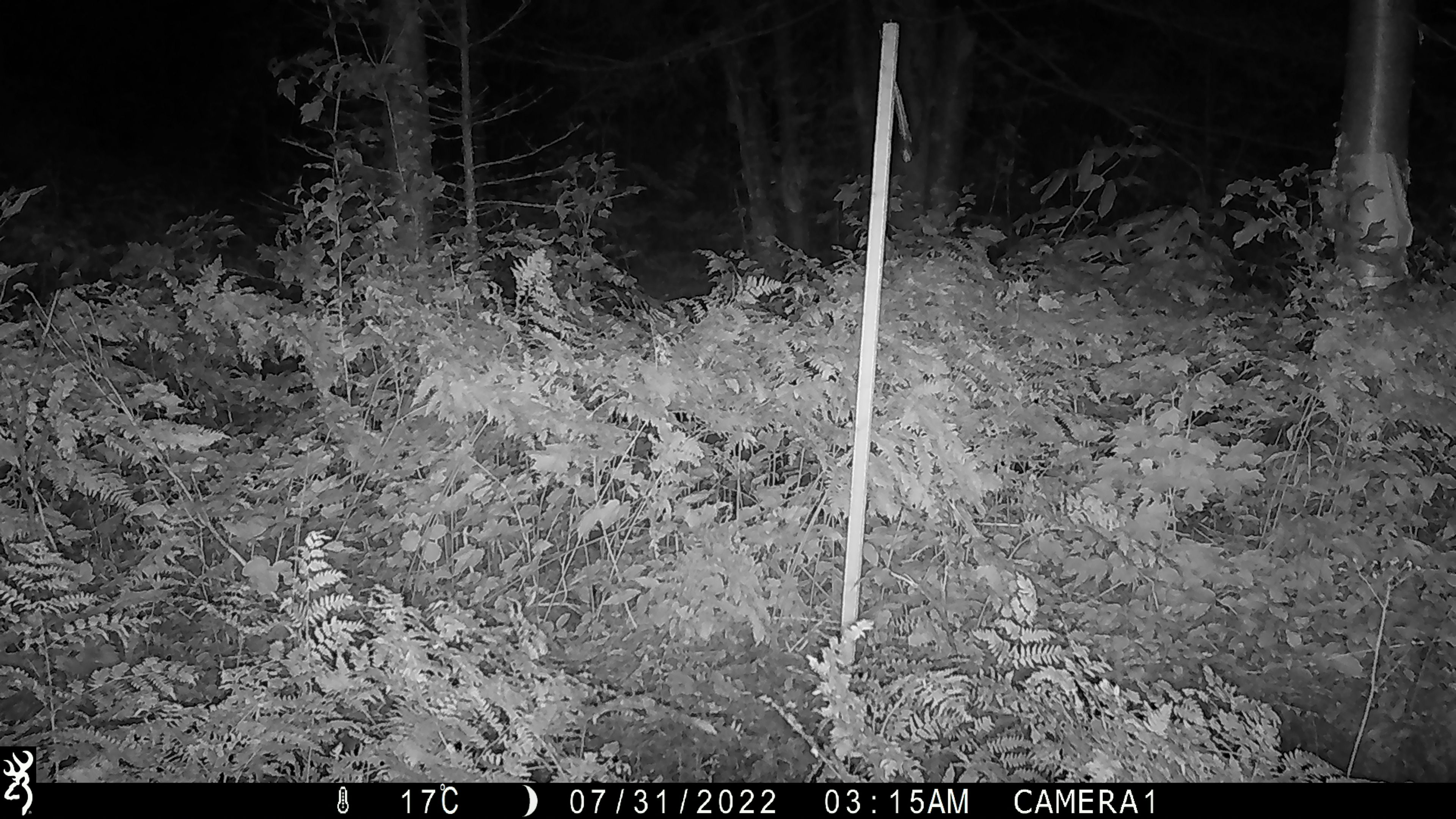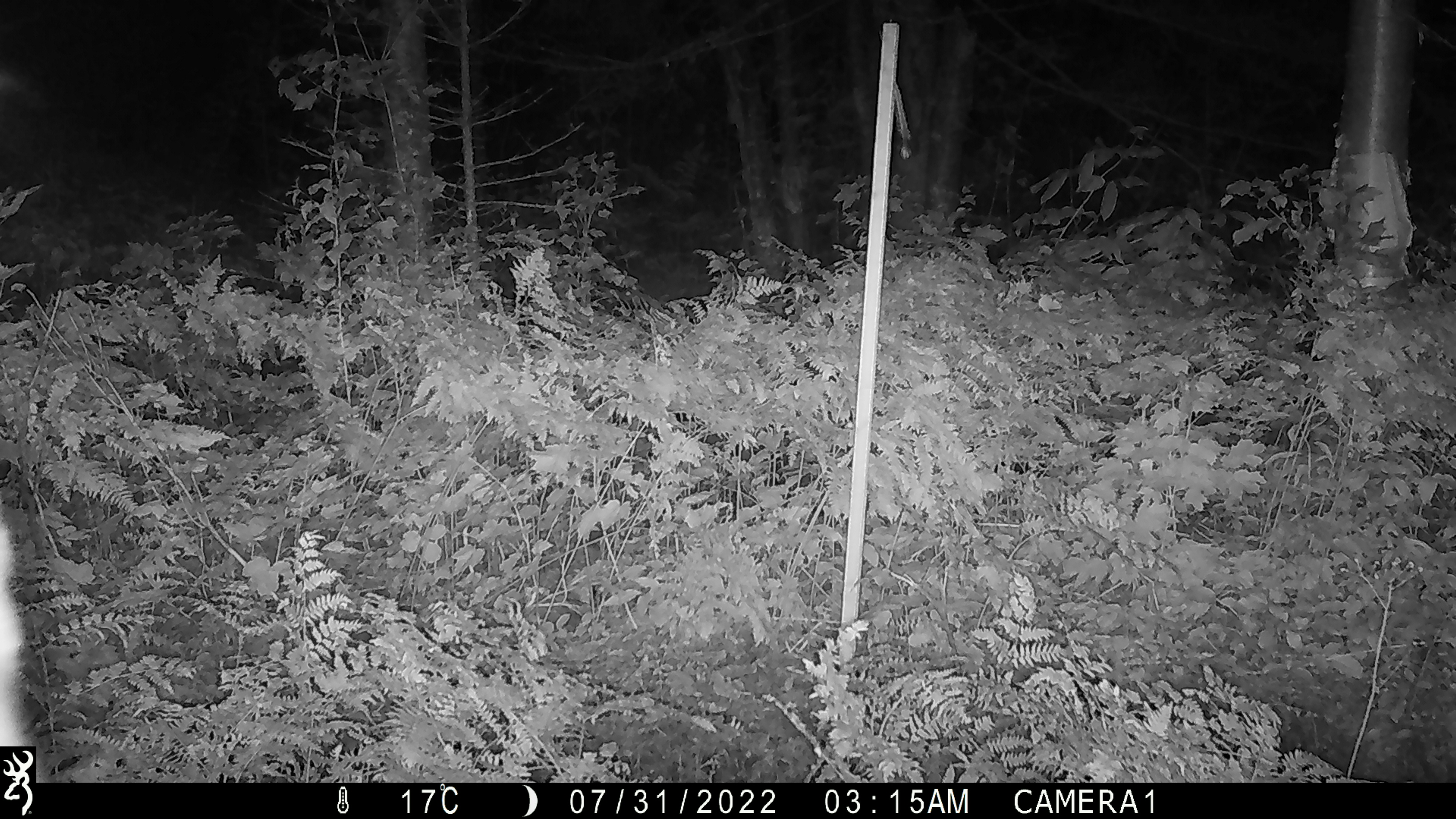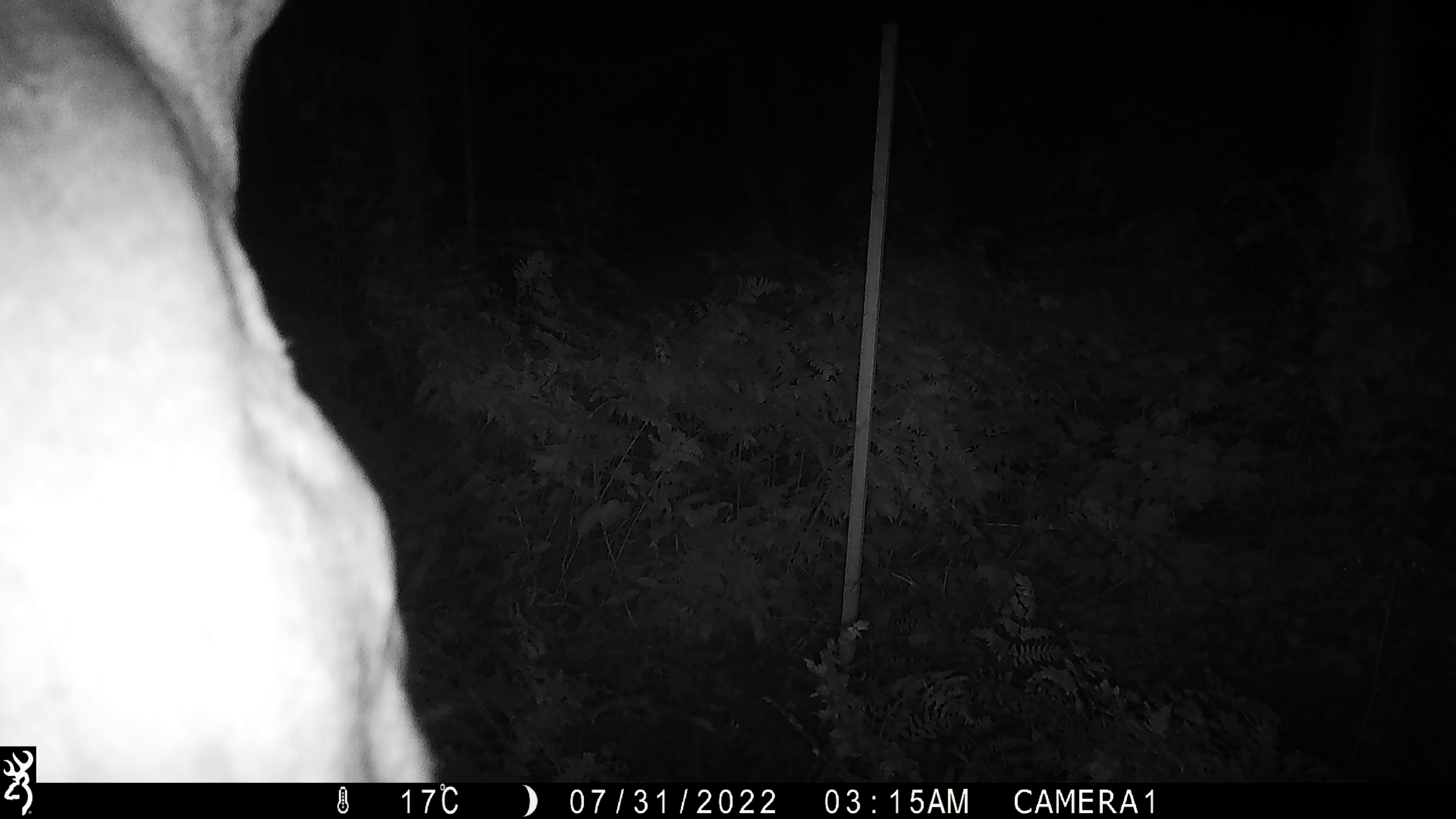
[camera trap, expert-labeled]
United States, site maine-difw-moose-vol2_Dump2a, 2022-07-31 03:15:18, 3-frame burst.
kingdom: Animalia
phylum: Chordata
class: Mammalia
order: Artiodactyla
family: Cervidae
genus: Alces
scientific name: Alces alces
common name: moose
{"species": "moose (Alces alces)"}